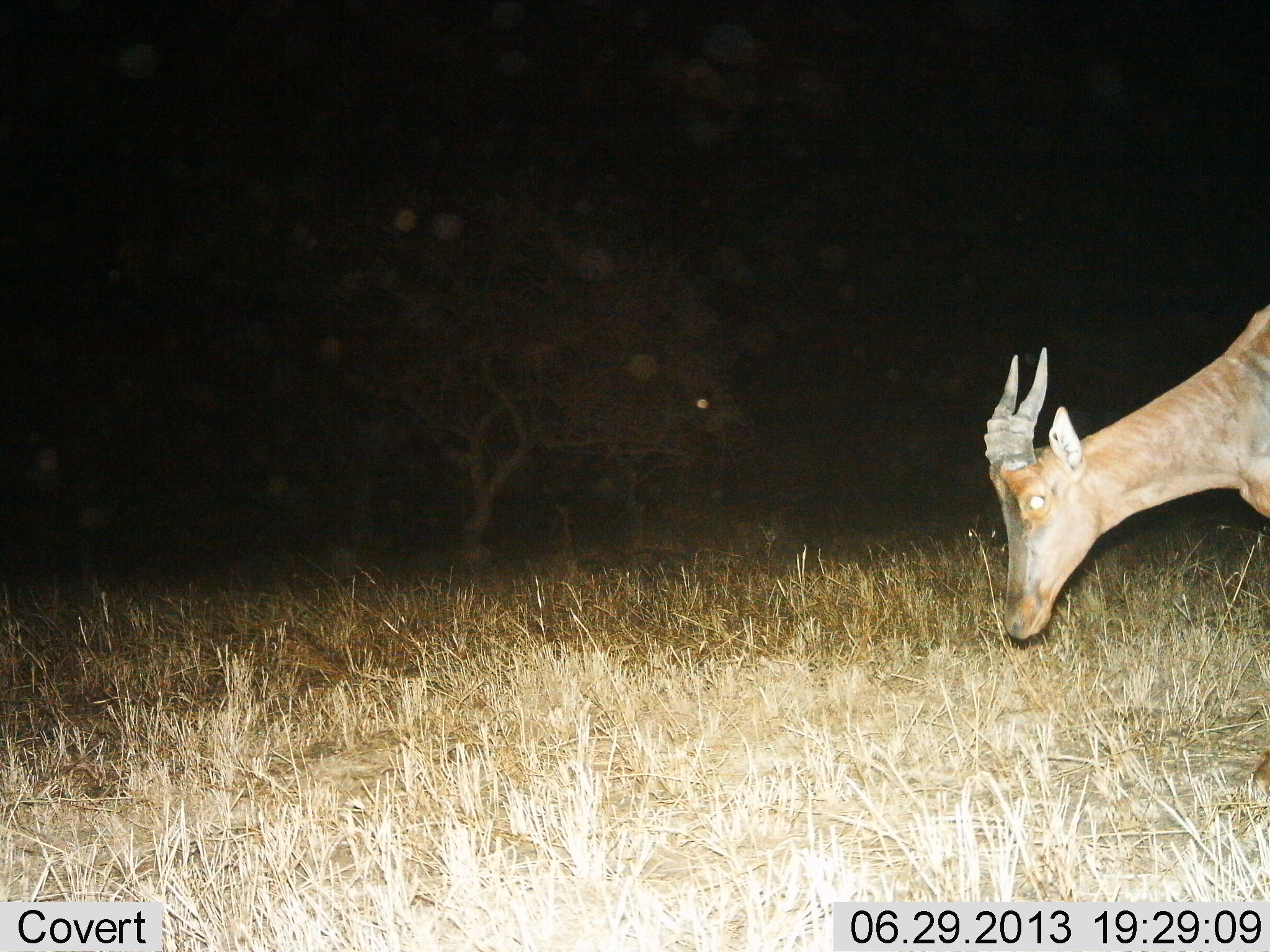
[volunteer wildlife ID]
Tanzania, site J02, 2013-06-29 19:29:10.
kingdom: Animalia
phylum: Chordata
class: Mammalia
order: Artiodactyla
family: Bovidae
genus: Damaliscus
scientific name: Damaliscus lunatus jimela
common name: topi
Topi (Damaliscus lunatus jimela), count 1. Behavior (volunteer vote fractions): standing 38%, resting 0%, moving 15%, interacting 0%. Young present (vote fraction): 0%. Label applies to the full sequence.